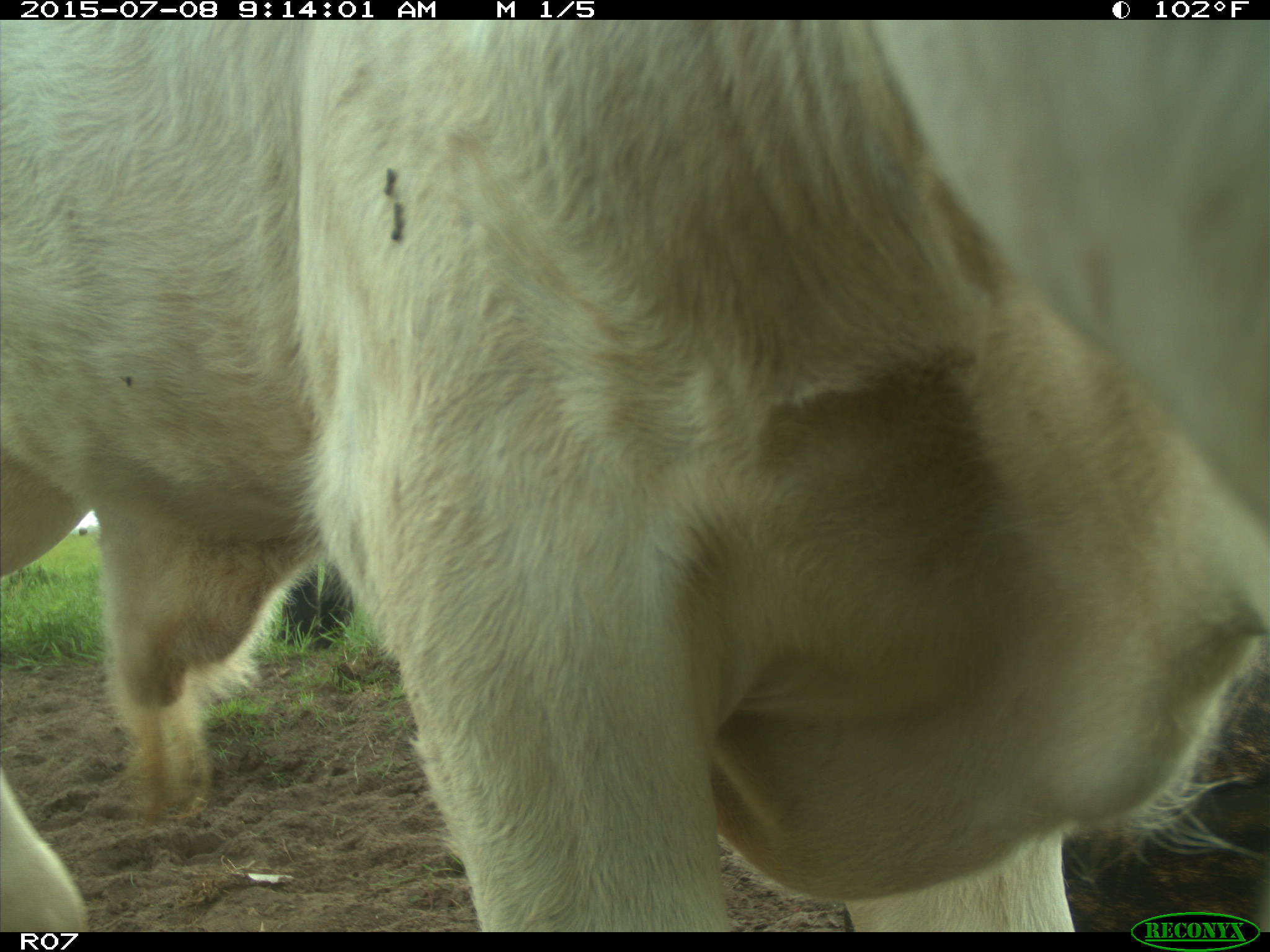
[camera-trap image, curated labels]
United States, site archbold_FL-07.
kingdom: Animalia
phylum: Chordata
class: Mammalia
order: Artiodactyla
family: Bovidae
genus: Bos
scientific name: Bos taurus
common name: domestic cow